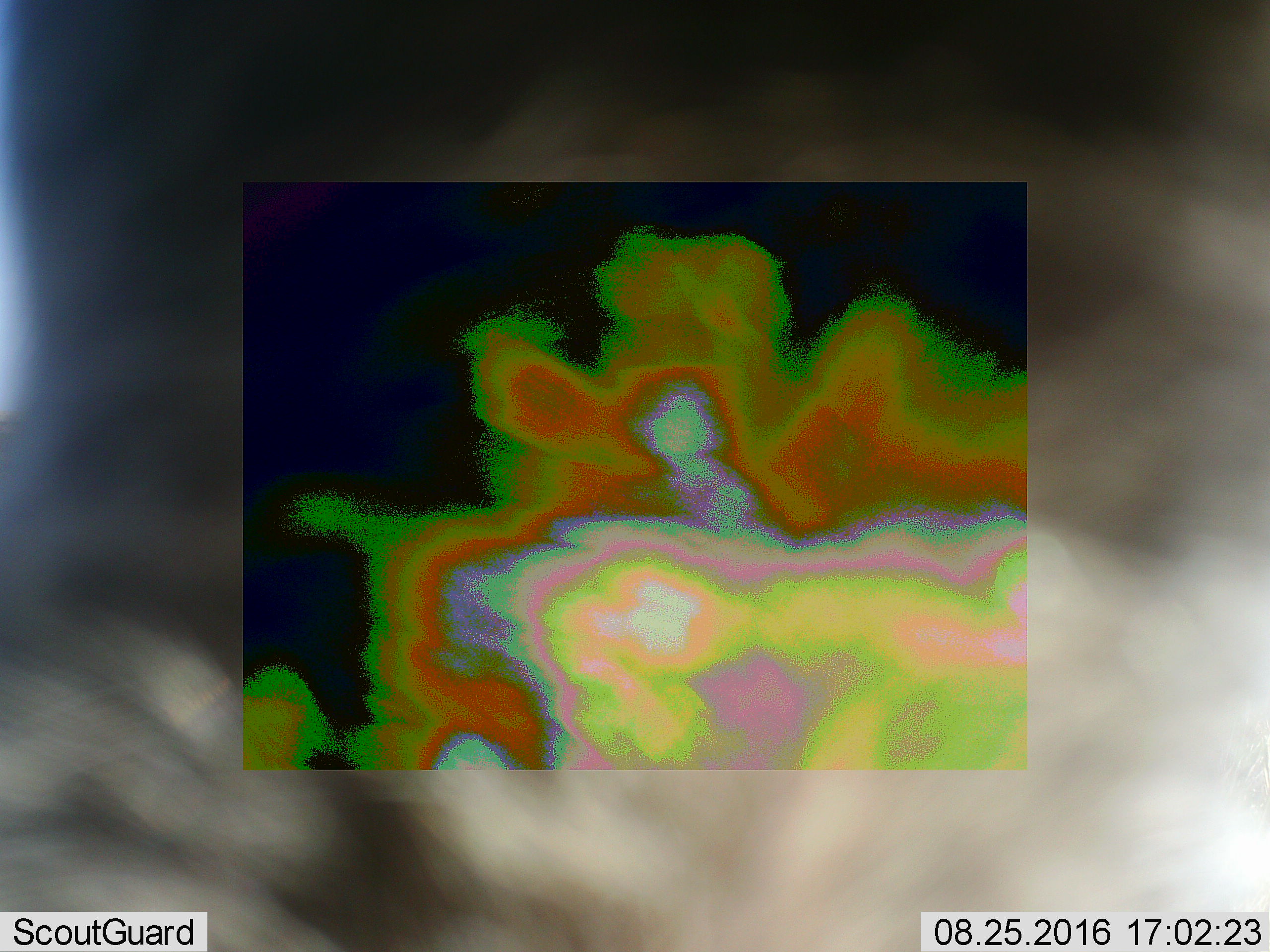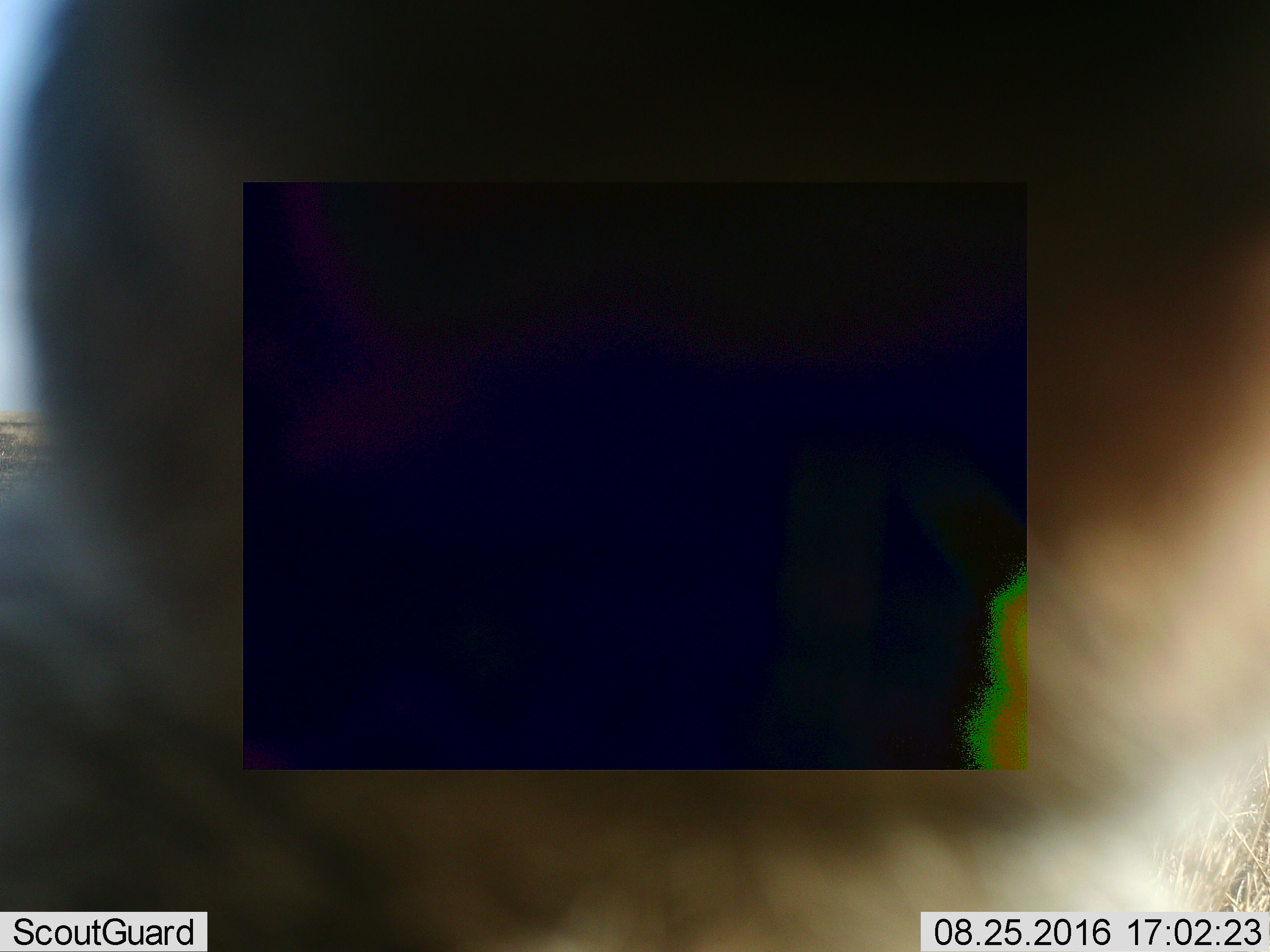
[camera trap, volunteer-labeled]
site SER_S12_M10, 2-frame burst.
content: unidentified animal